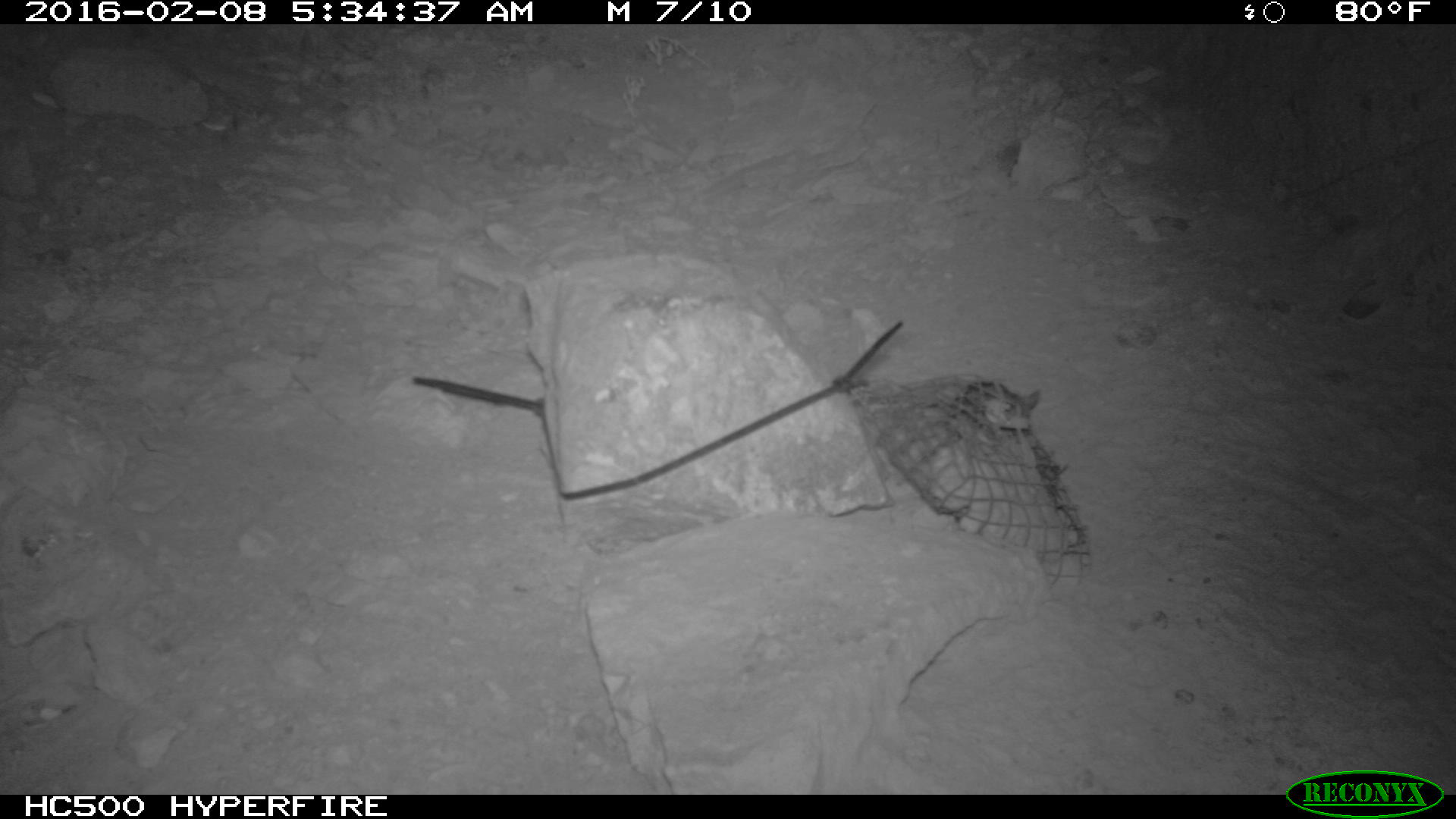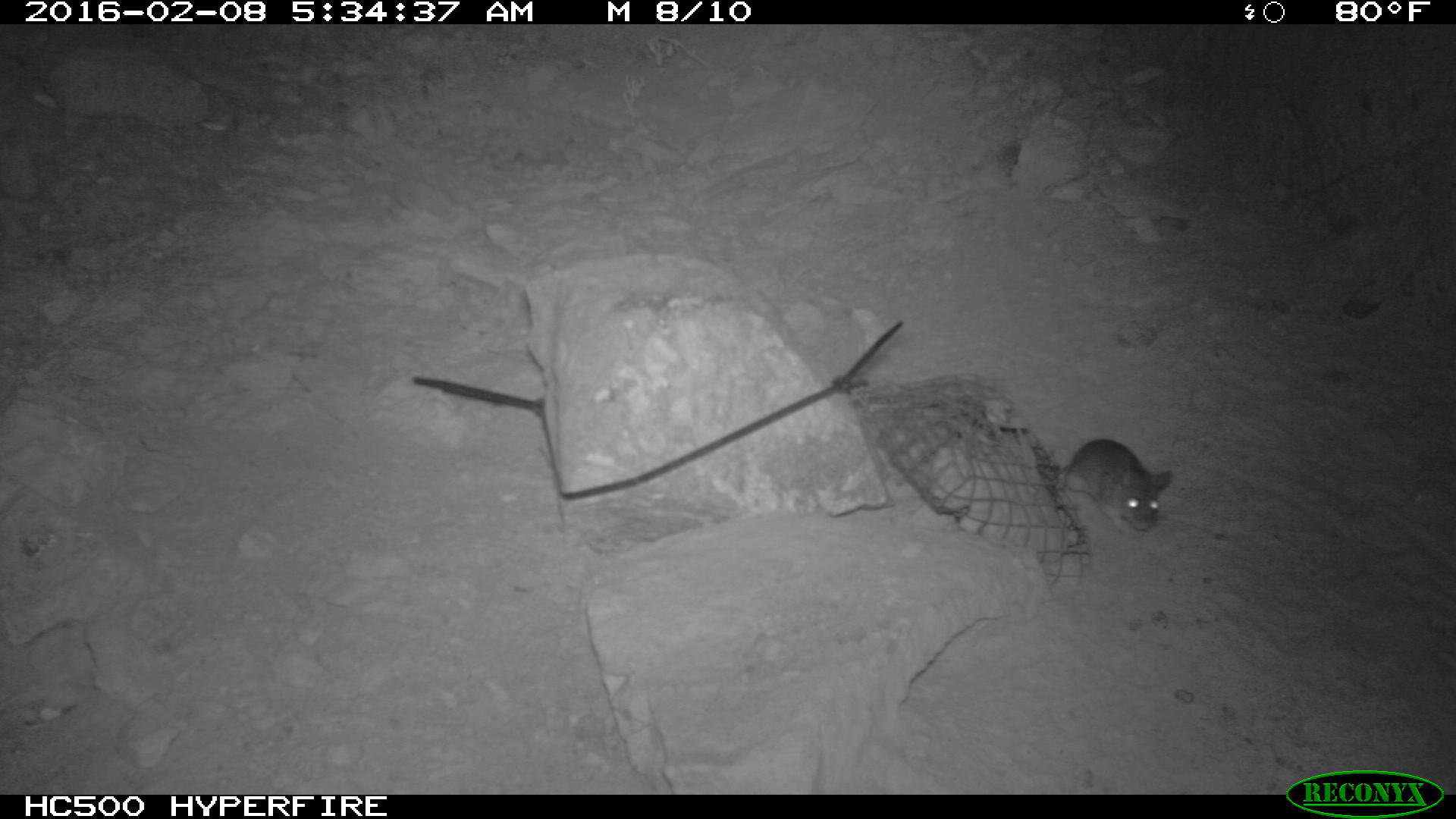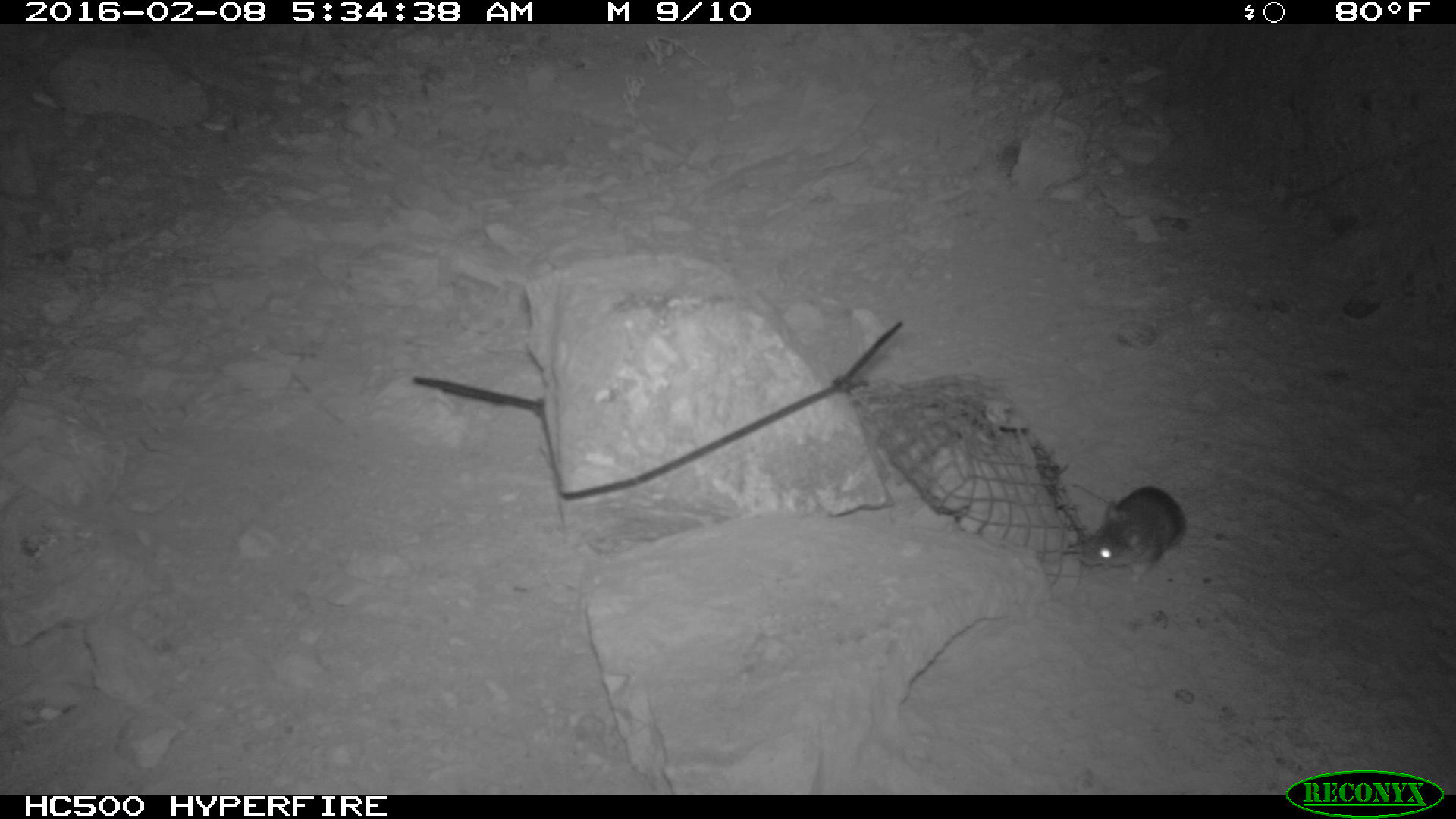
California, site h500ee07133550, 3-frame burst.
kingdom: Animalia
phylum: Chordata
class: Mammalia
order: Rodentia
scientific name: Rodentia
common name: rodent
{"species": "rodent (Rodentia)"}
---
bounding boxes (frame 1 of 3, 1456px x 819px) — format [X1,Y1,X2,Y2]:
rodent: [953,378,1040,429]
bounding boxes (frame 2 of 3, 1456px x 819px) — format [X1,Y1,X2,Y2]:
rodent: [1048,437,1175,535]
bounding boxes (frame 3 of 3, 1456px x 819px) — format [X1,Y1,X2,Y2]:
rodent: [1076,485,1187,584]